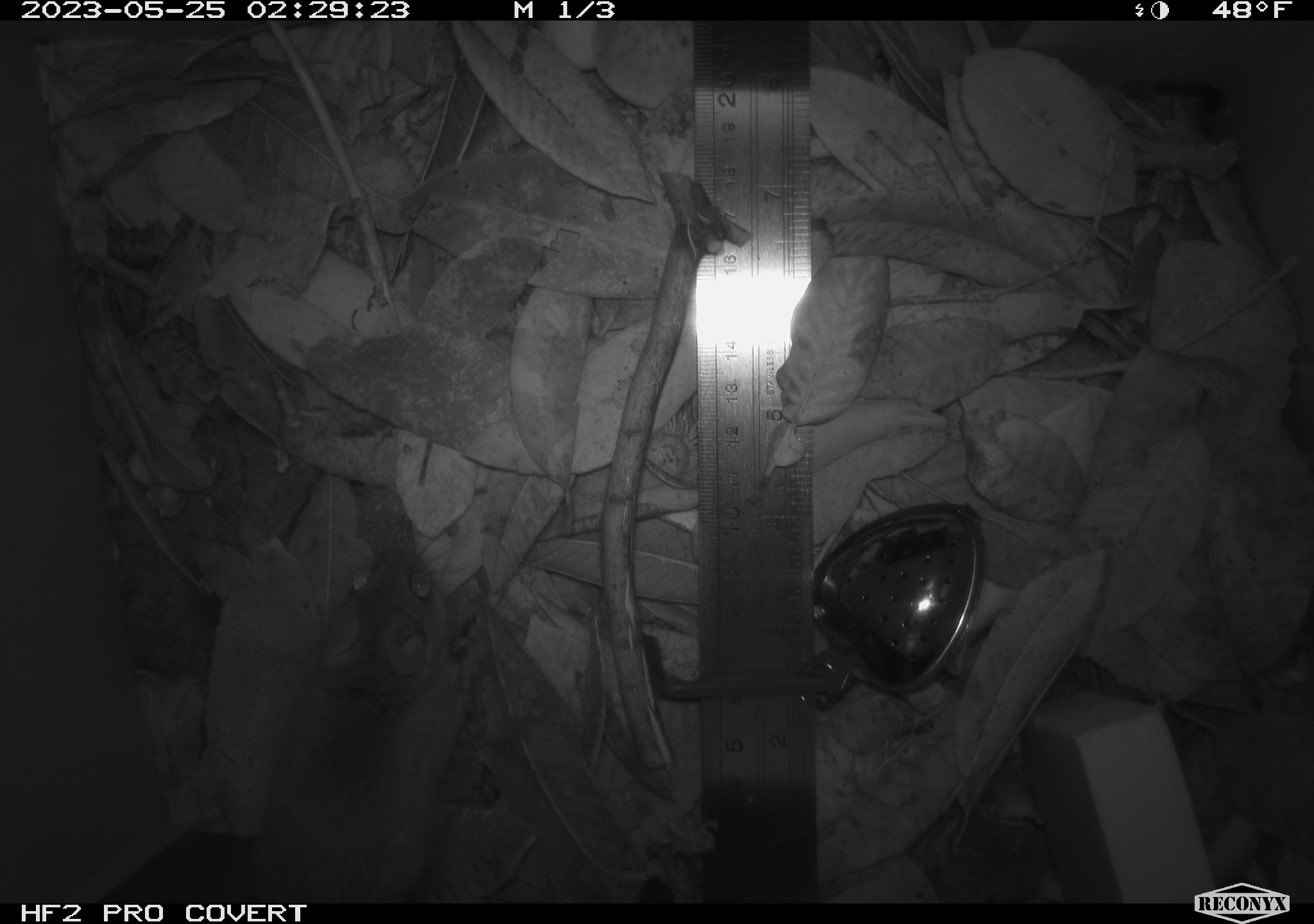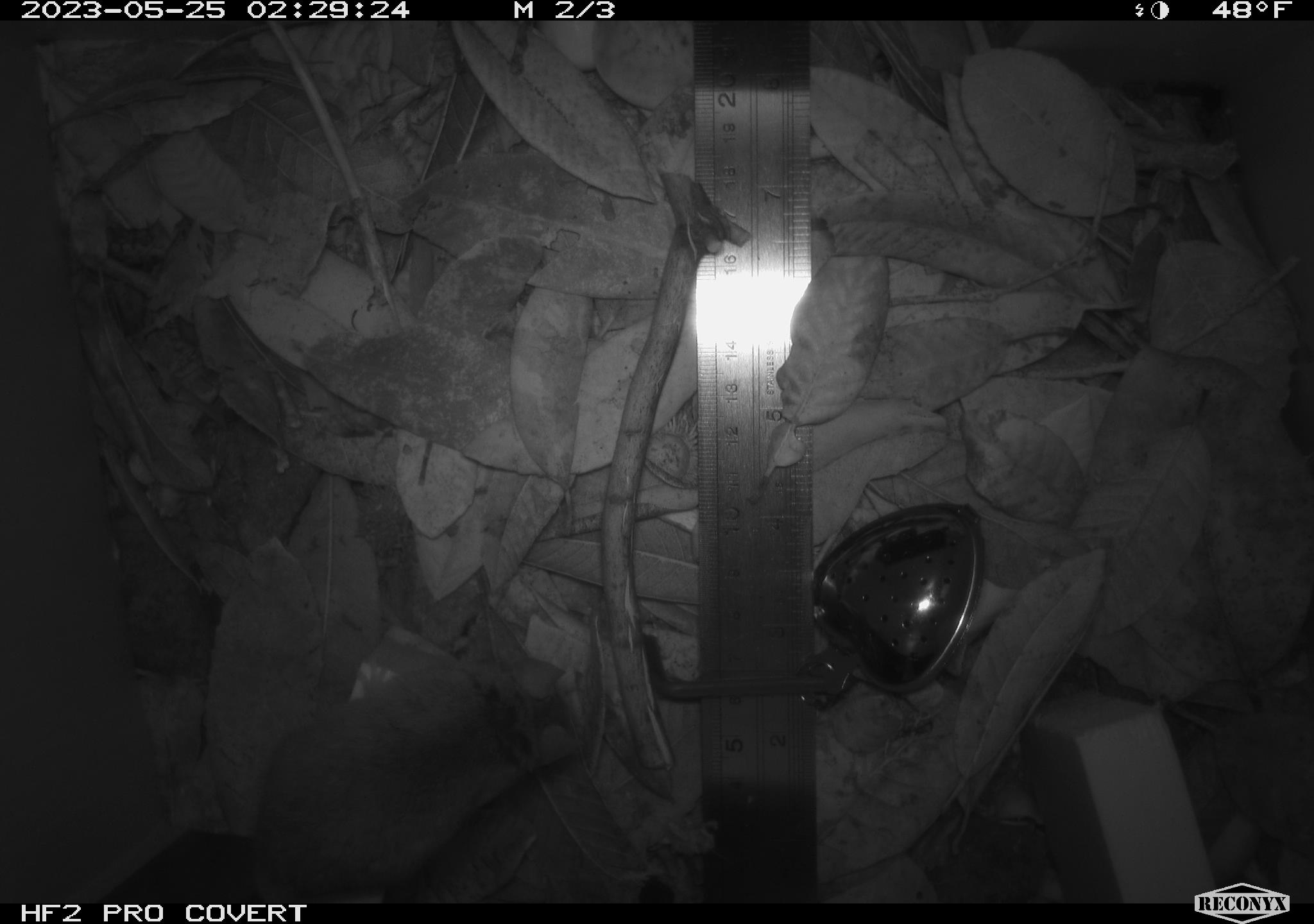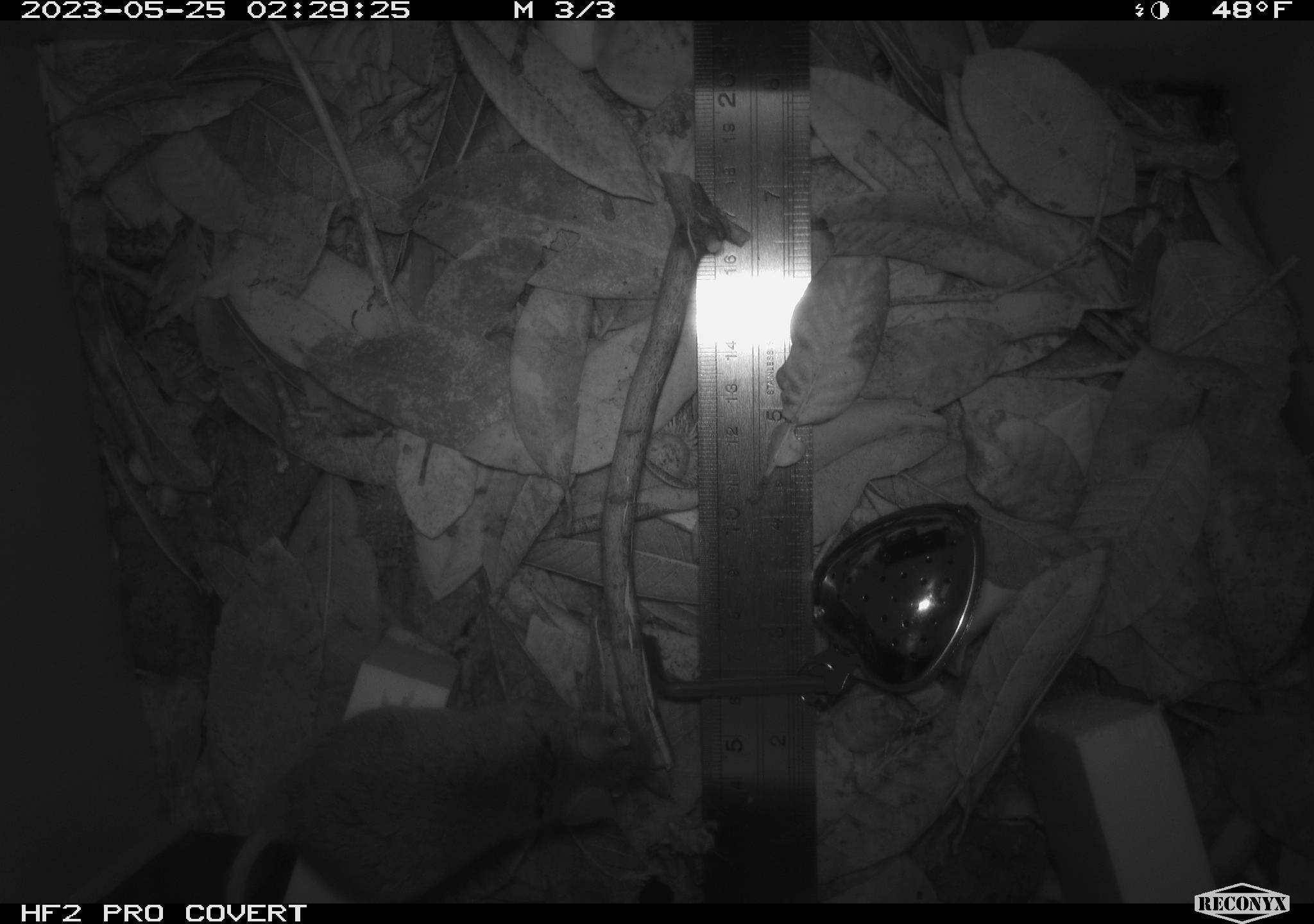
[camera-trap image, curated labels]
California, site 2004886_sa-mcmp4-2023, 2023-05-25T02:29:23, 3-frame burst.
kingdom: Animalia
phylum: Chordata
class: Mammalia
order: Rodentia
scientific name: Rodentia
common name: mouse species